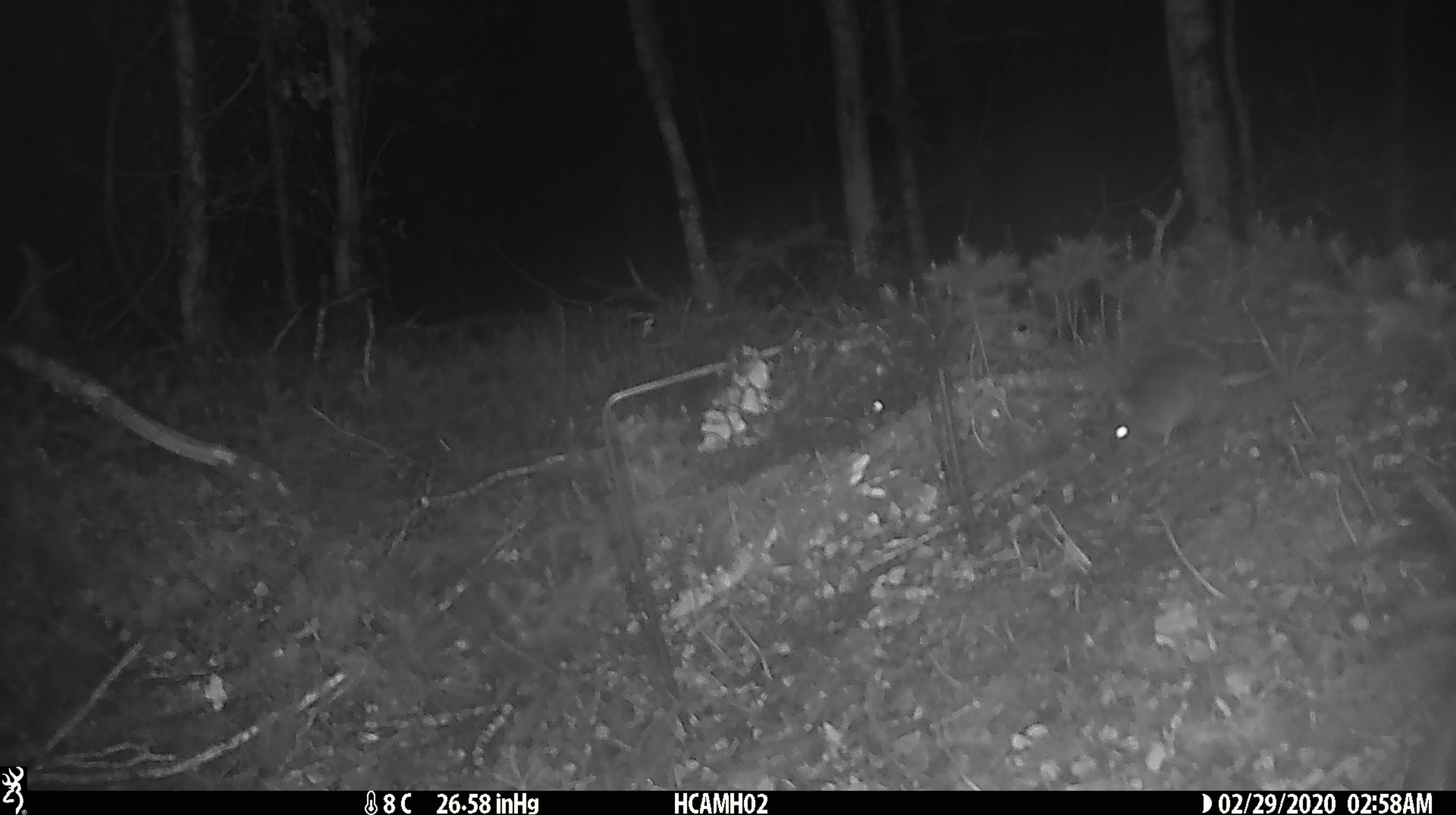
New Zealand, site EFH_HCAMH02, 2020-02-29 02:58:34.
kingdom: Animalia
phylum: Chordata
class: Mammalia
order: Rodentia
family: Muridae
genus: Mus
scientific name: Mus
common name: mouse